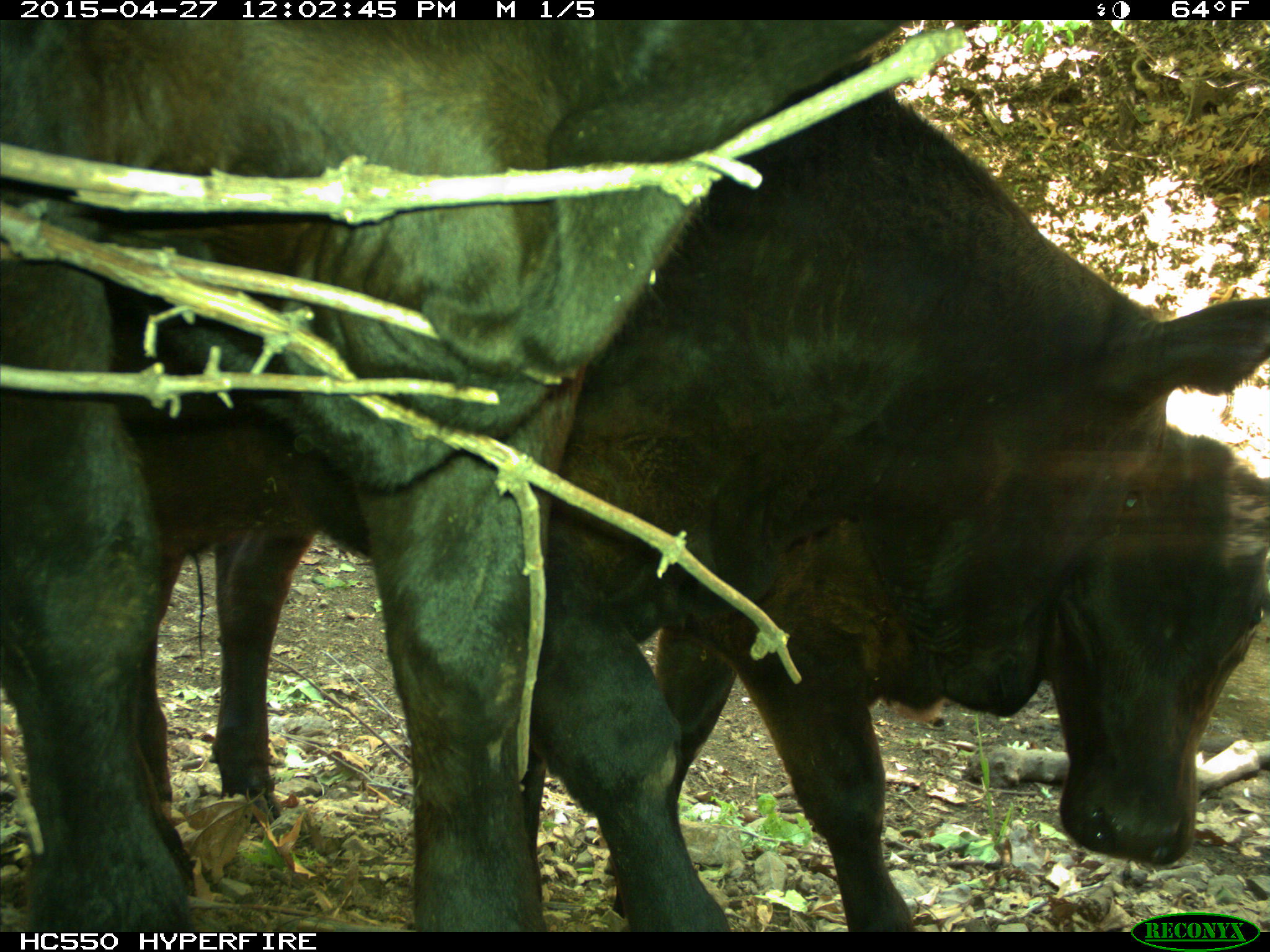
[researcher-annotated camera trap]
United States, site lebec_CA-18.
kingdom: Animalia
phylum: Chordata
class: Mammalia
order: Artiodactyla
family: Bovidae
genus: Bos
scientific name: Bos taurus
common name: domestic cow